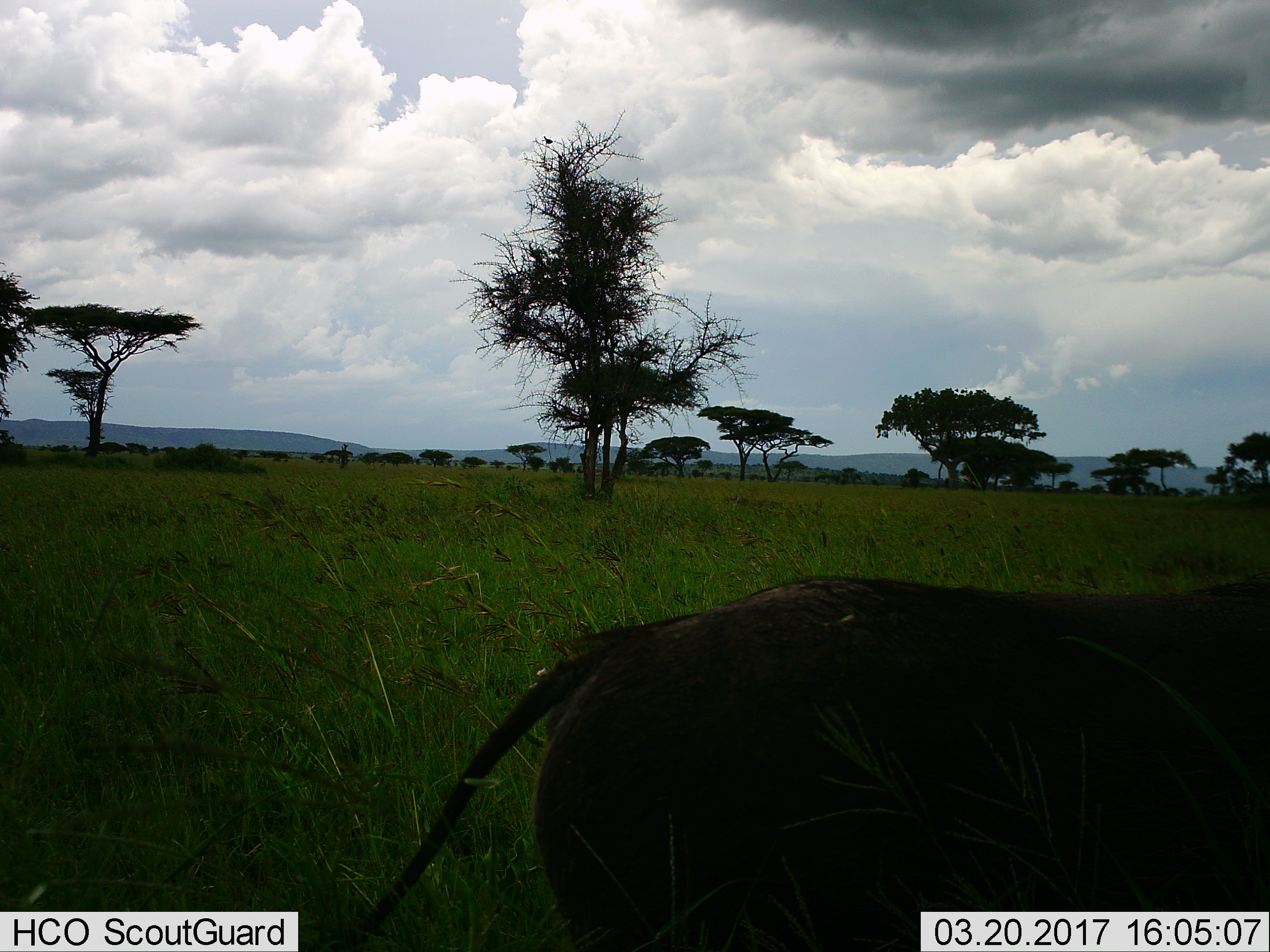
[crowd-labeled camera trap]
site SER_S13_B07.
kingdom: Animalia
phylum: Chordata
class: Mammalia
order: Artiodactyla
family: Suidae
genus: Phacochoerus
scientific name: Phacochoerus africanus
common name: warthog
Warthog (Phacochoerus africanus), count 1. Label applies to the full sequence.